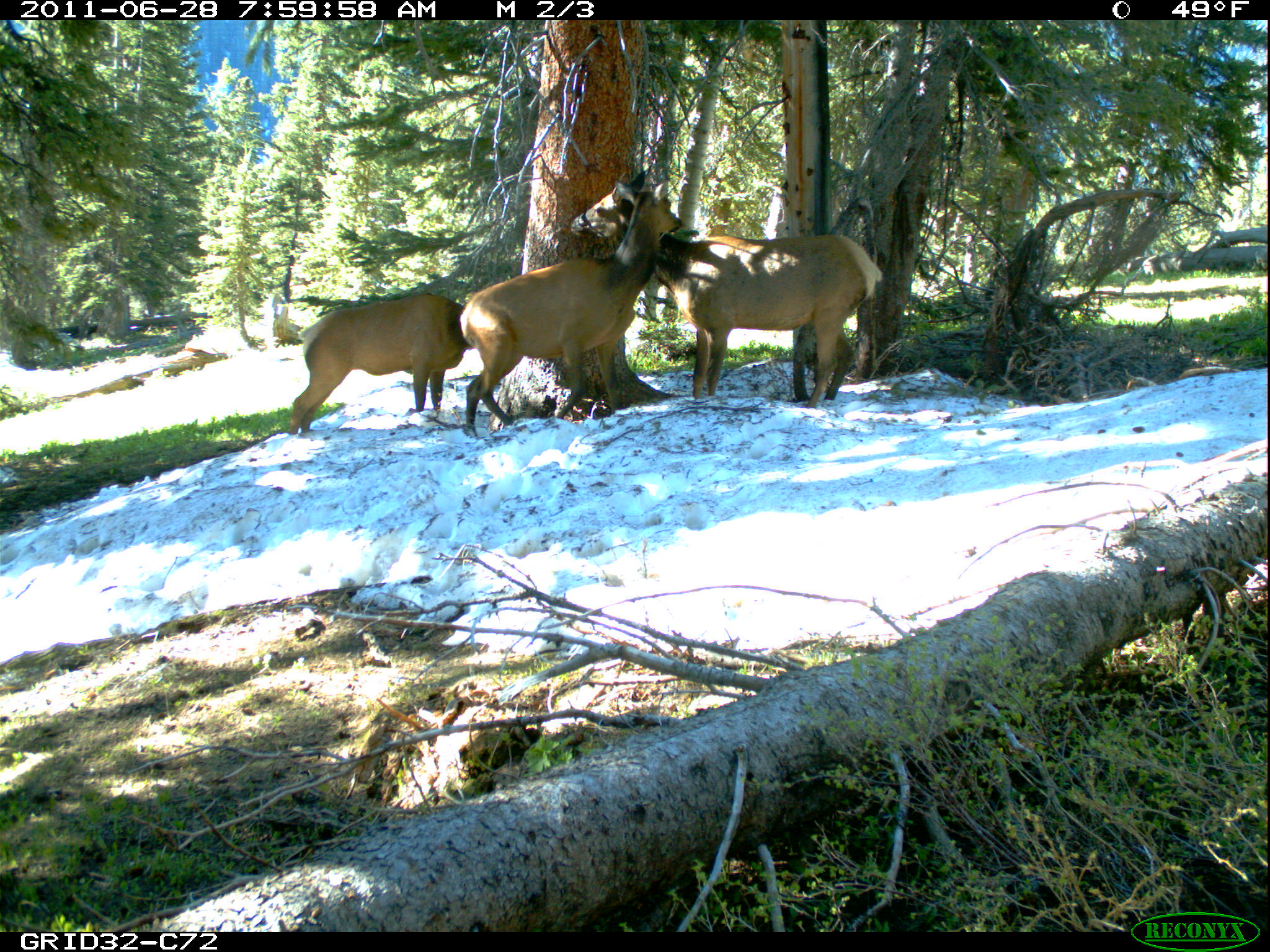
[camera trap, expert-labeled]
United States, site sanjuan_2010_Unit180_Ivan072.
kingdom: Animalia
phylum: Chordata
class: Mammalia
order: Artiodactyla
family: Cervidae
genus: Cervus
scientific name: Cervus elaphus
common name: red deer